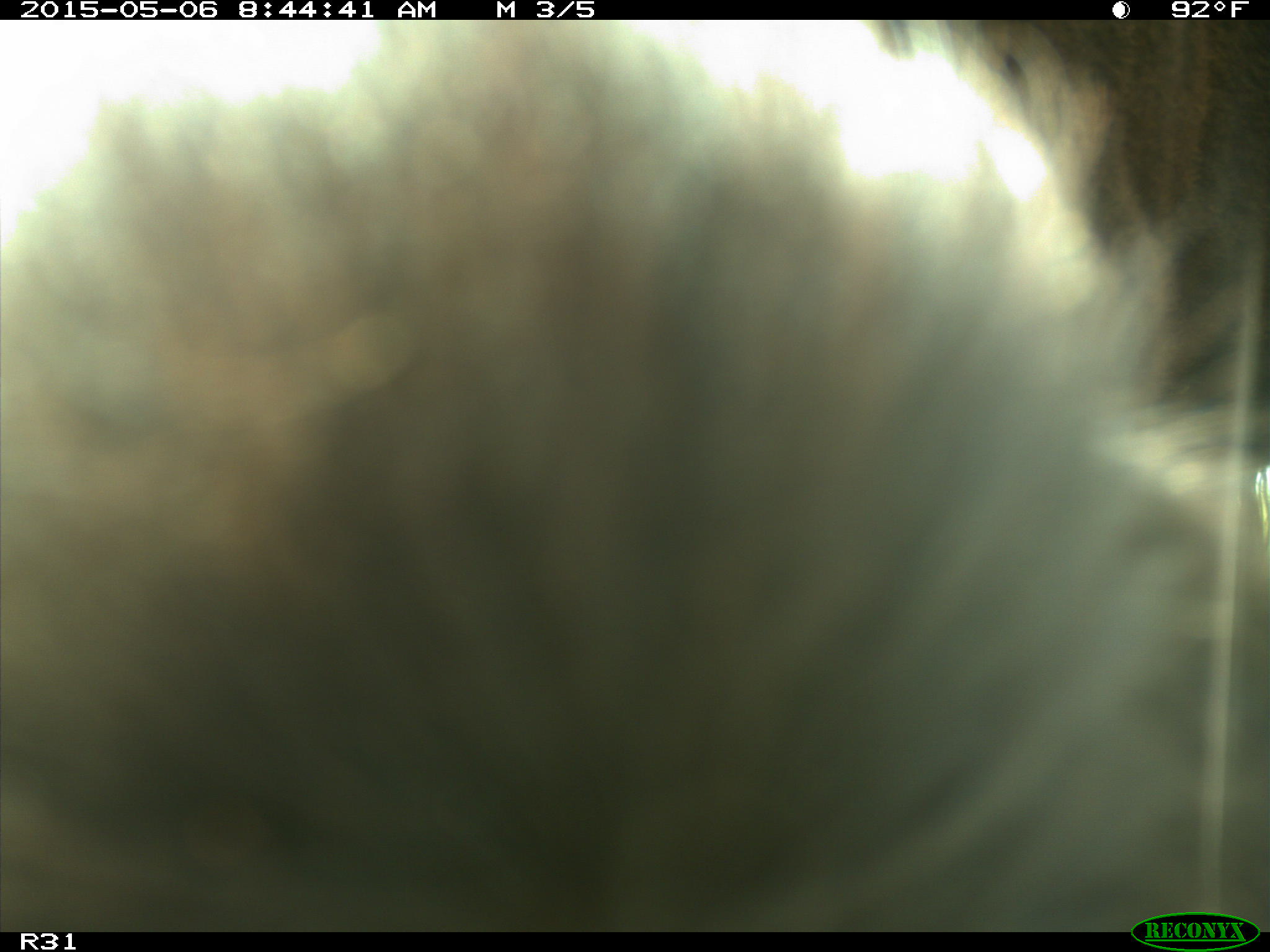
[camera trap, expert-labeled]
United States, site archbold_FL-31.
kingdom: Animalia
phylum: Chordata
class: Mammalia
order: Artiodactyla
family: Bovidae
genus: Bos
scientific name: Bos taurus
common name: domestic cow